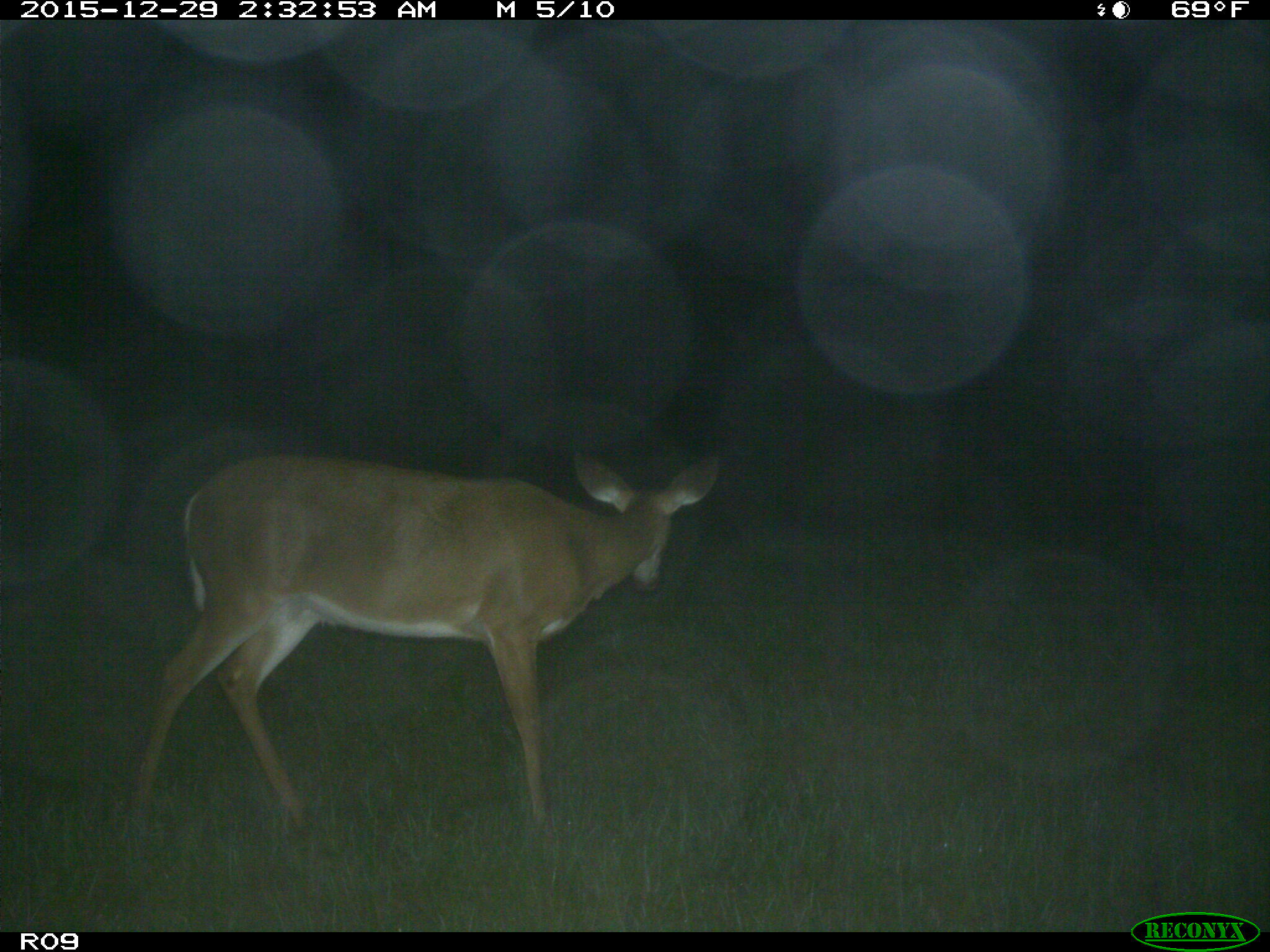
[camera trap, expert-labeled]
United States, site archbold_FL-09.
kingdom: Animalia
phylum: Chordata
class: Mammalia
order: Artiodactyla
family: Cervidae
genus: Odocoileus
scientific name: Odocoileus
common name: deer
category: unidentified deer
Unidentified deer (deer) (Odocoileus).